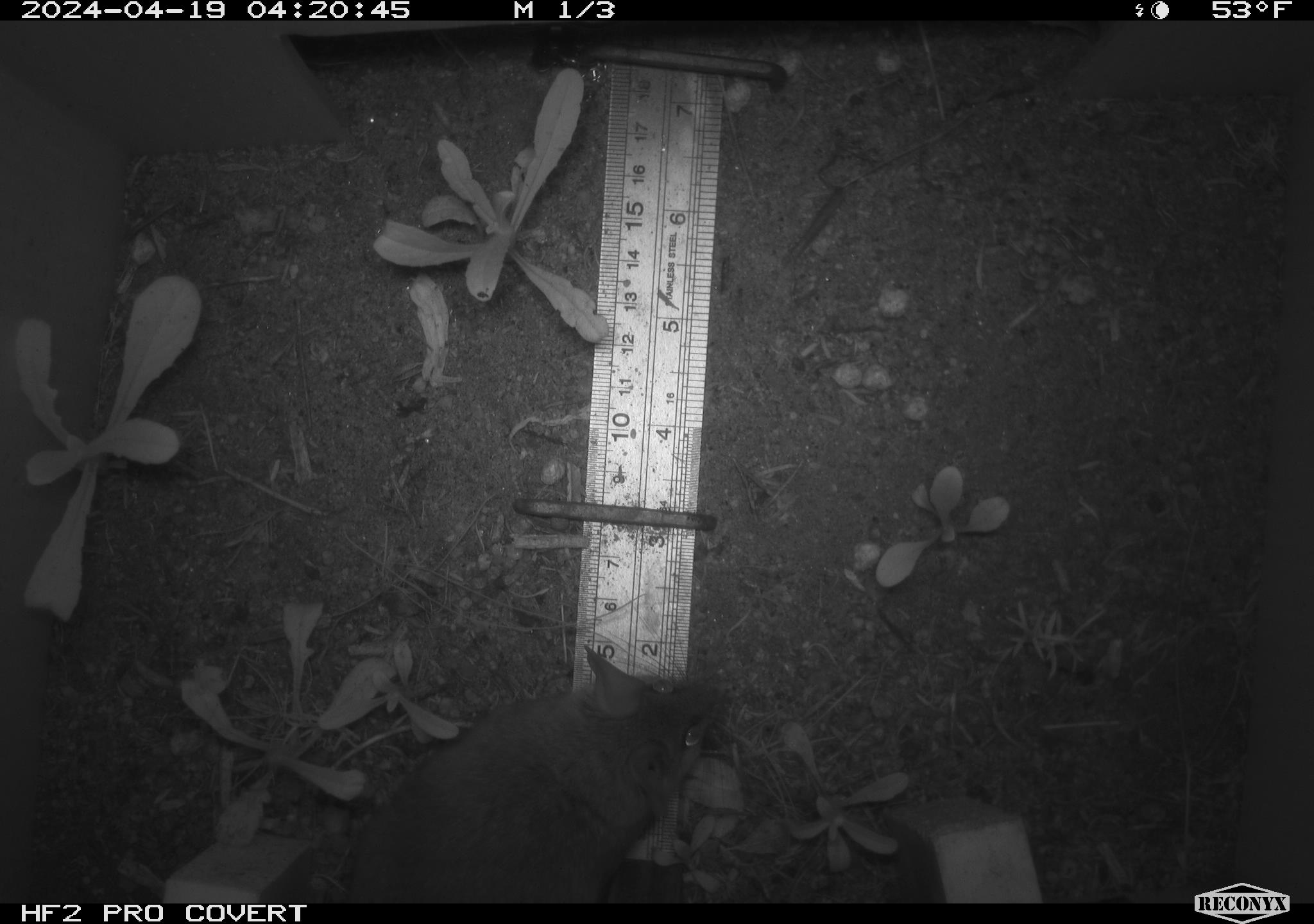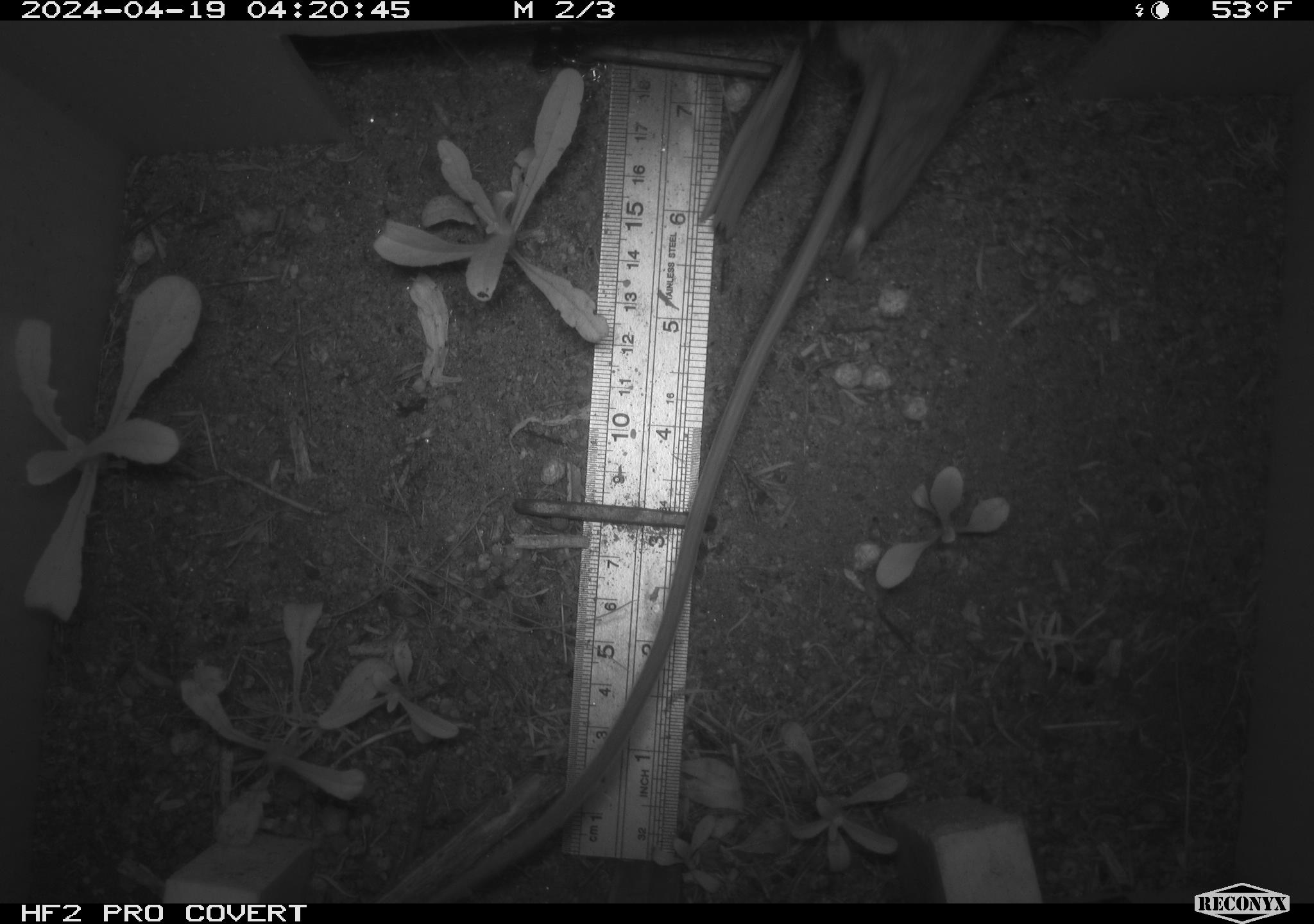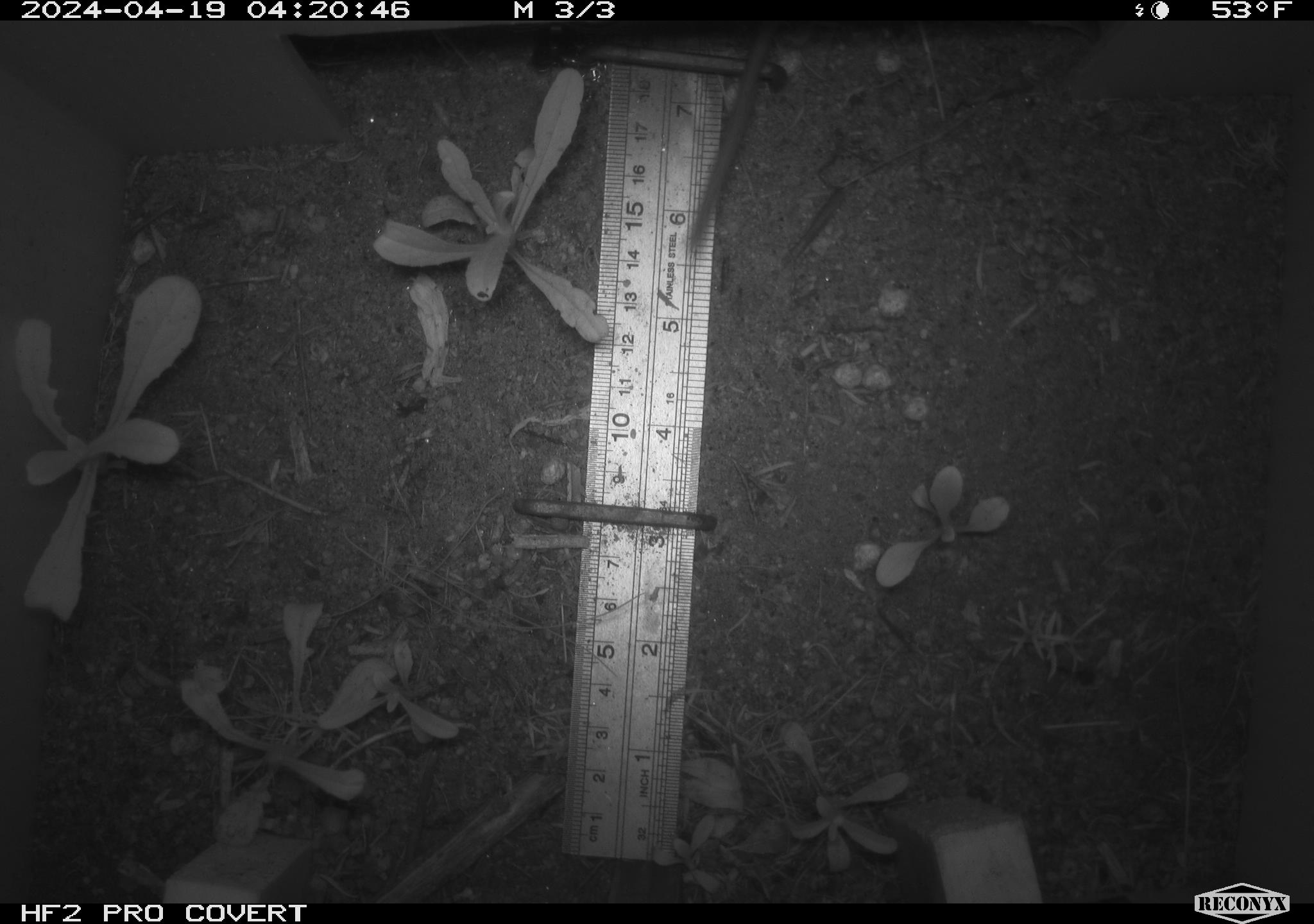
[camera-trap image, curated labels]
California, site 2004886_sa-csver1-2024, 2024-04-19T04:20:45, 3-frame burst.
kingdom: Animalia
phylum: Chordata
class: Mammalia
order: Rodentia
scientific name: Rodentia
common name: rodent